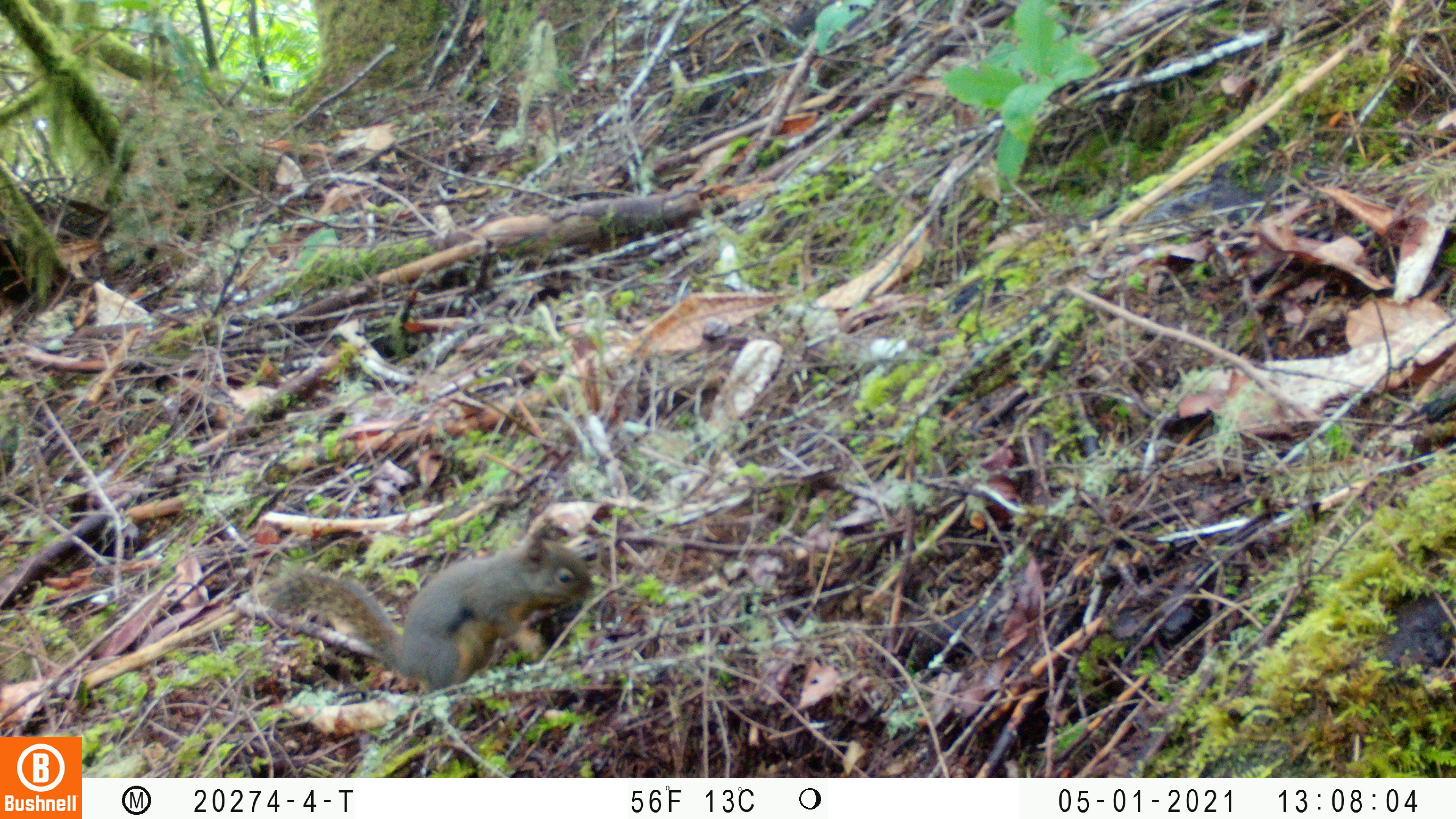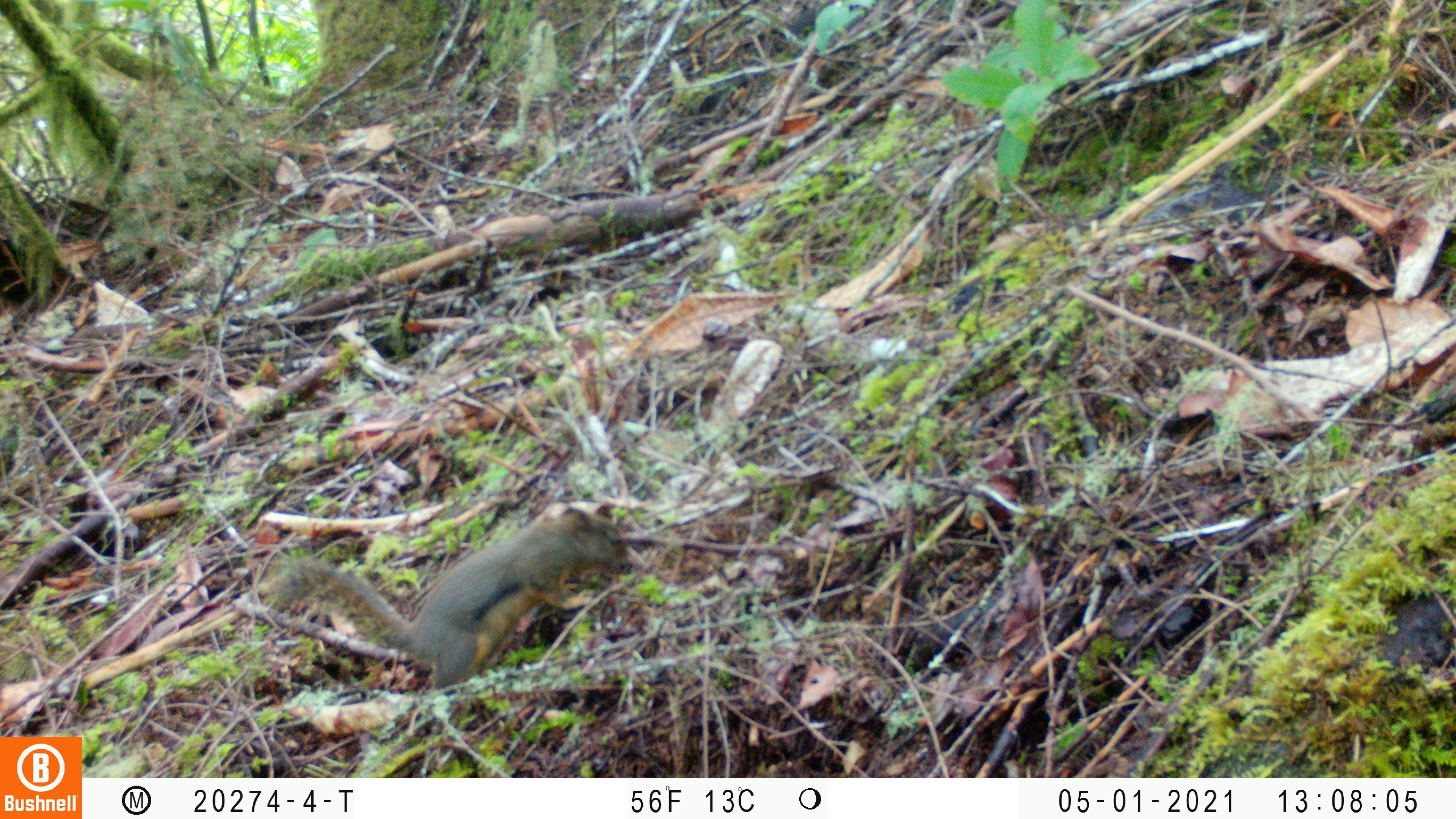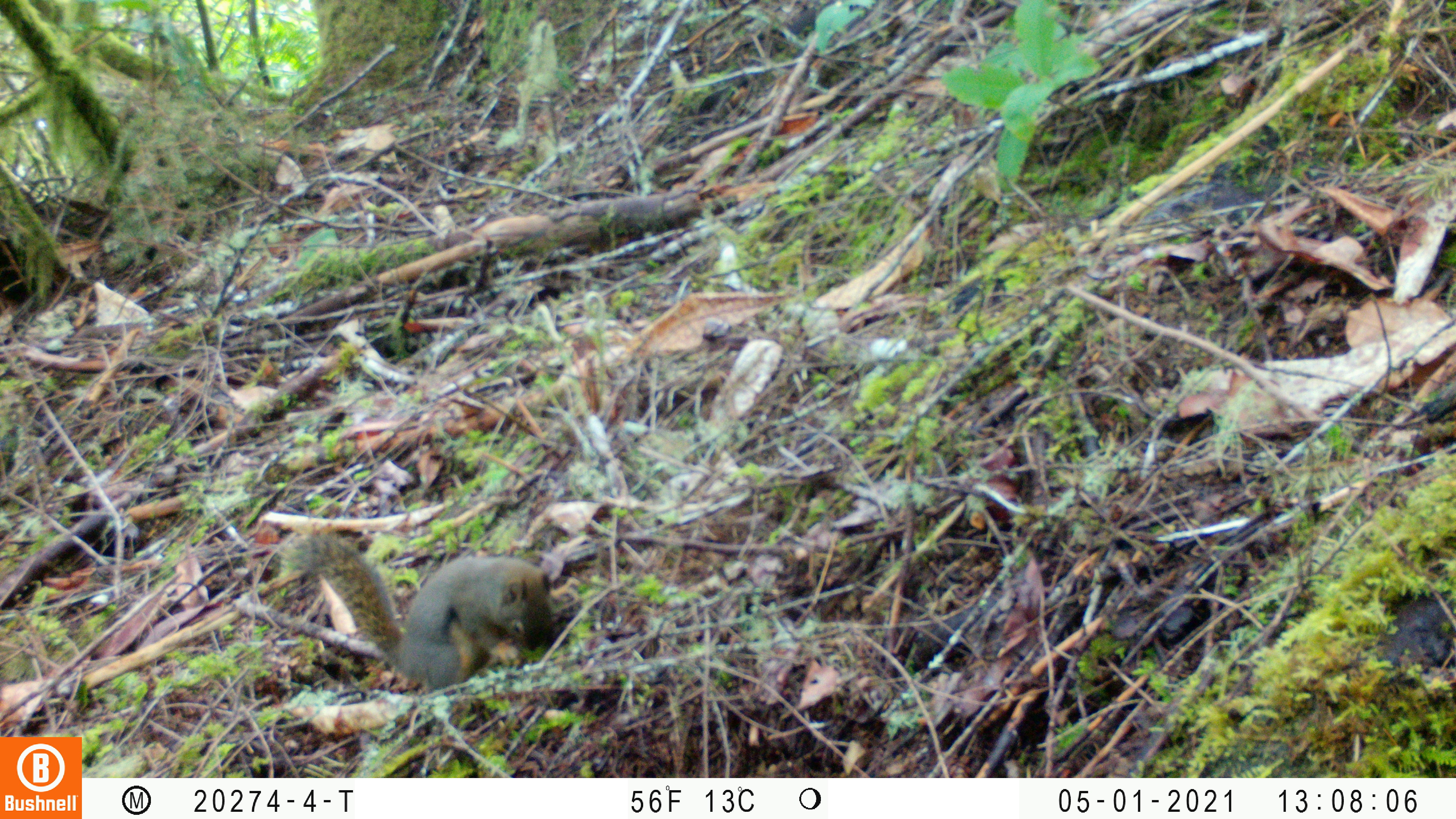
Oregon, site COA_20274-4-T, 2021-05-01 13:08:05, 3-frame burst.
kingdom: Animalia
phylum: Chordata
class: Mammalia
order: Rodentia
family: Sciuridae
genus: Tamiasciurus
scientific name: Tamiasciurus douglasii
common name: douglas squirrel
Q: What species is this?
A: Douglas squirrel (Tamiasciurus douglasii).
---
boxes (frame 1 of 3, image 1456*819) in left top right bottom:
douglas squirrel: 254 522 601 707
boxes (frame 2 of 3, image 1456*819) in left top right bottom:
douglas squirrel: 258 485 632 700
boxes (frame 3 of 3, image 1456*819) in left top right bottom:
douglas squirrel: 273 525 567 697